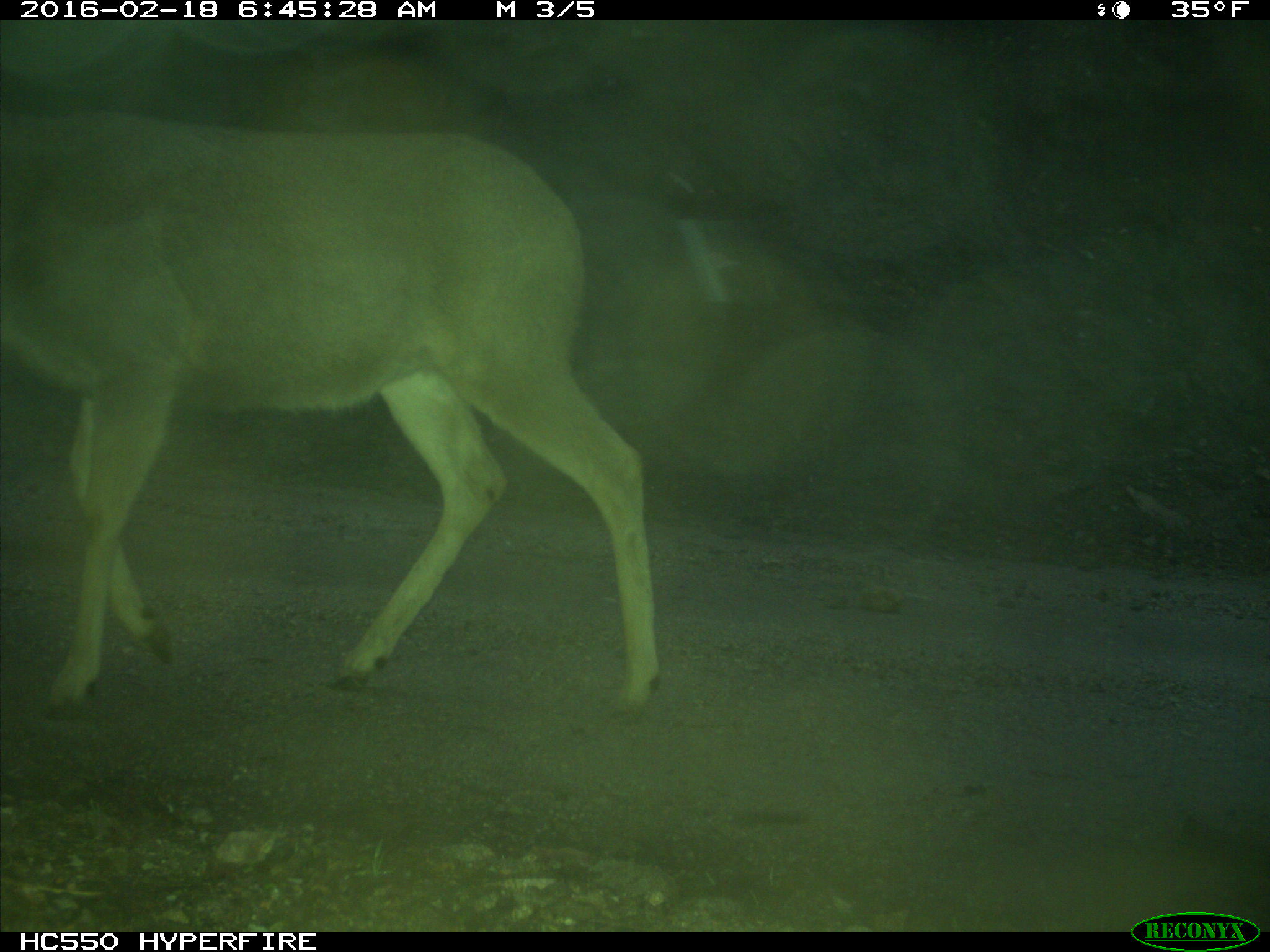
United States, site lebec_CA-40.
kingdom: Animalia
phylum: Chordata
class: Mammalia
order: Artiodactyla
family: Cervidae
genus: Odocoileus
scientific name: Odocoileus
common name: deer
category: unidentified deer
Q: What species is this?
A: Unidentified deer (deer) (Odocoileus).